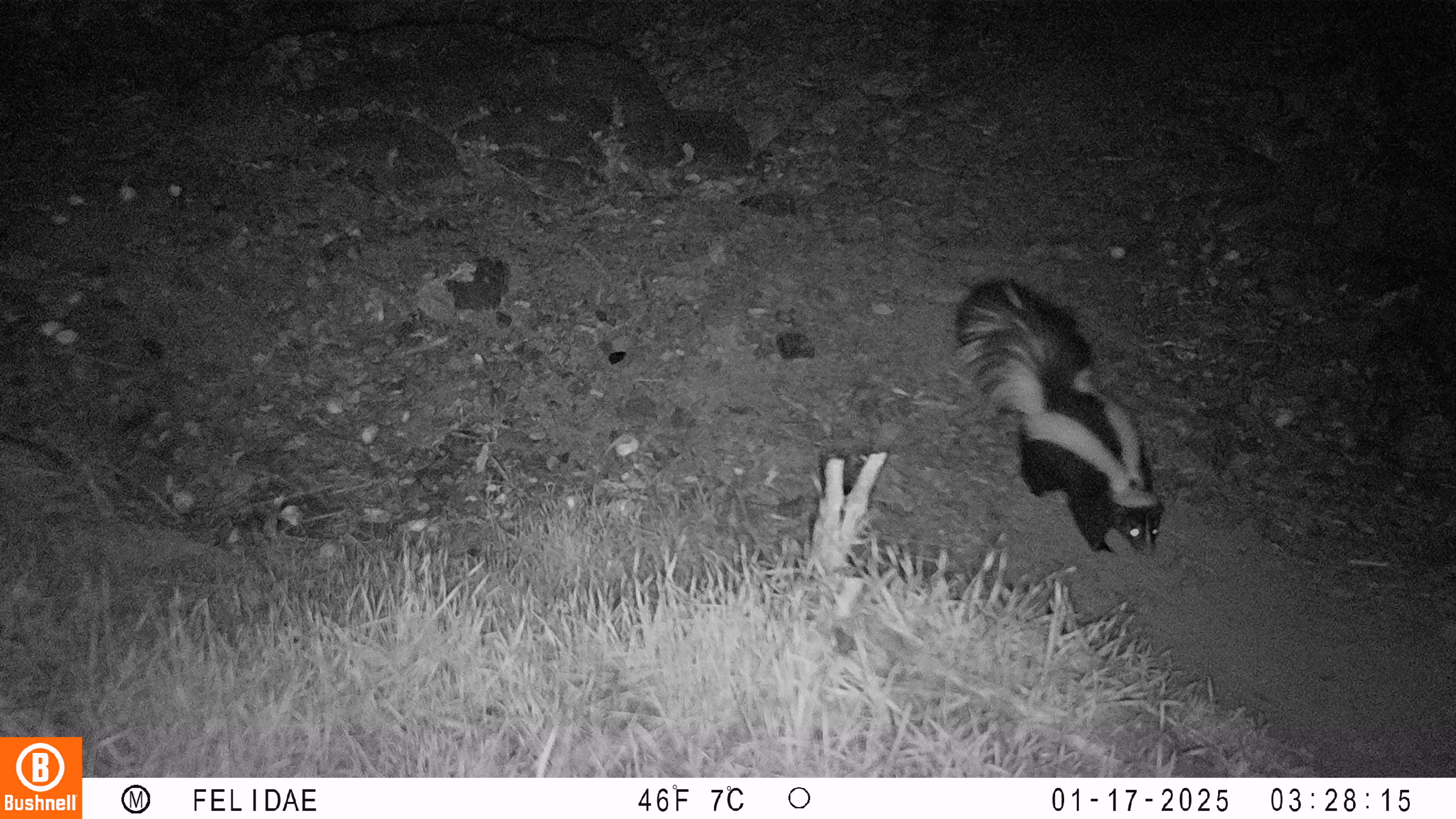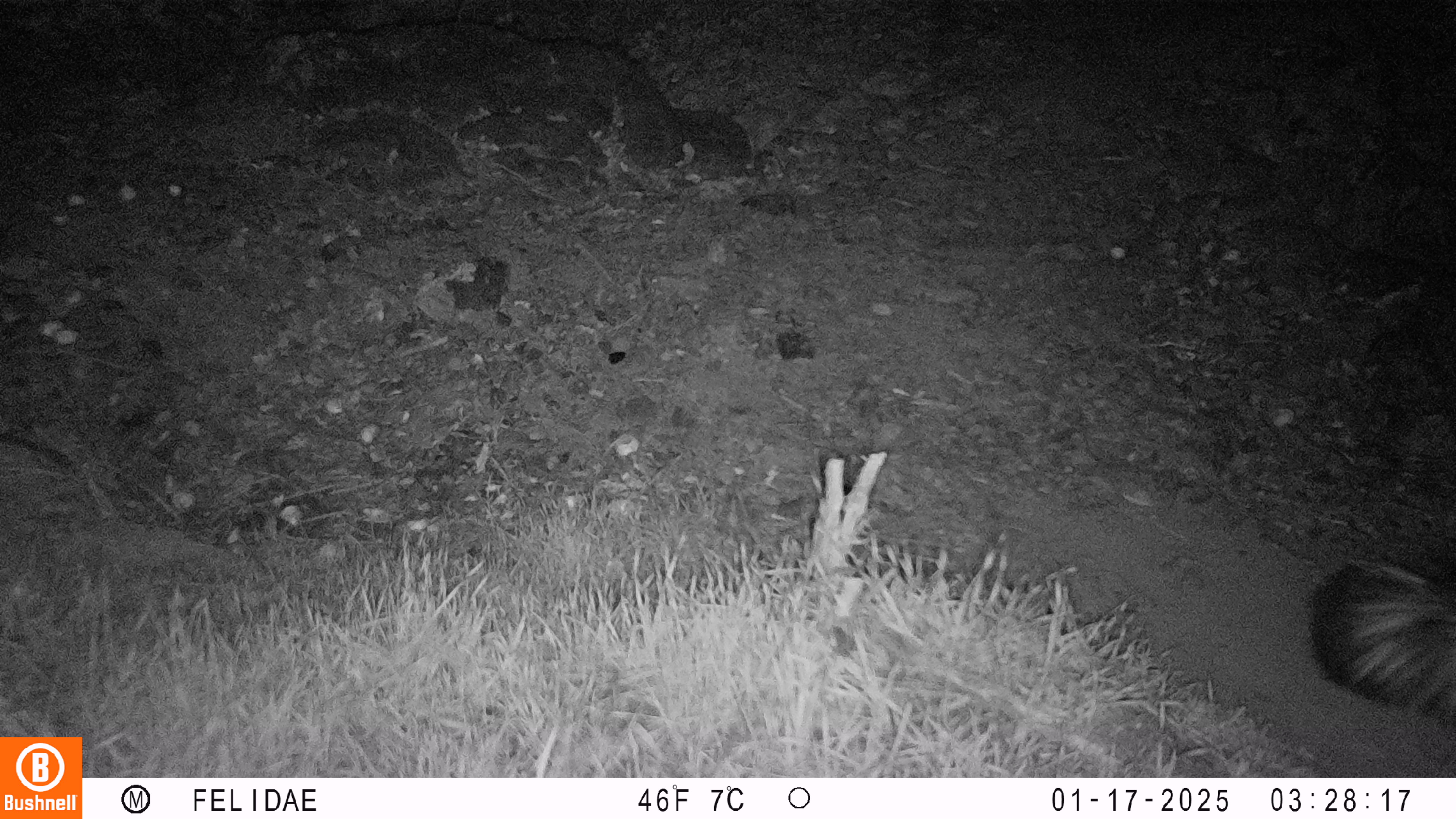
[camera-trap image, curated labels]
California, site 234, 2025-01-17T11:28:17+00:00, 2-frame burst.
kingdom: Animalia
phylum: Chordata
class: Mammalia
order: Carnivora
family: Mephitidae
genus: Mephitis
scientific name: Mephitis mephitis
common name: striped skunk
Striped skunk (Mephitis mephitis).